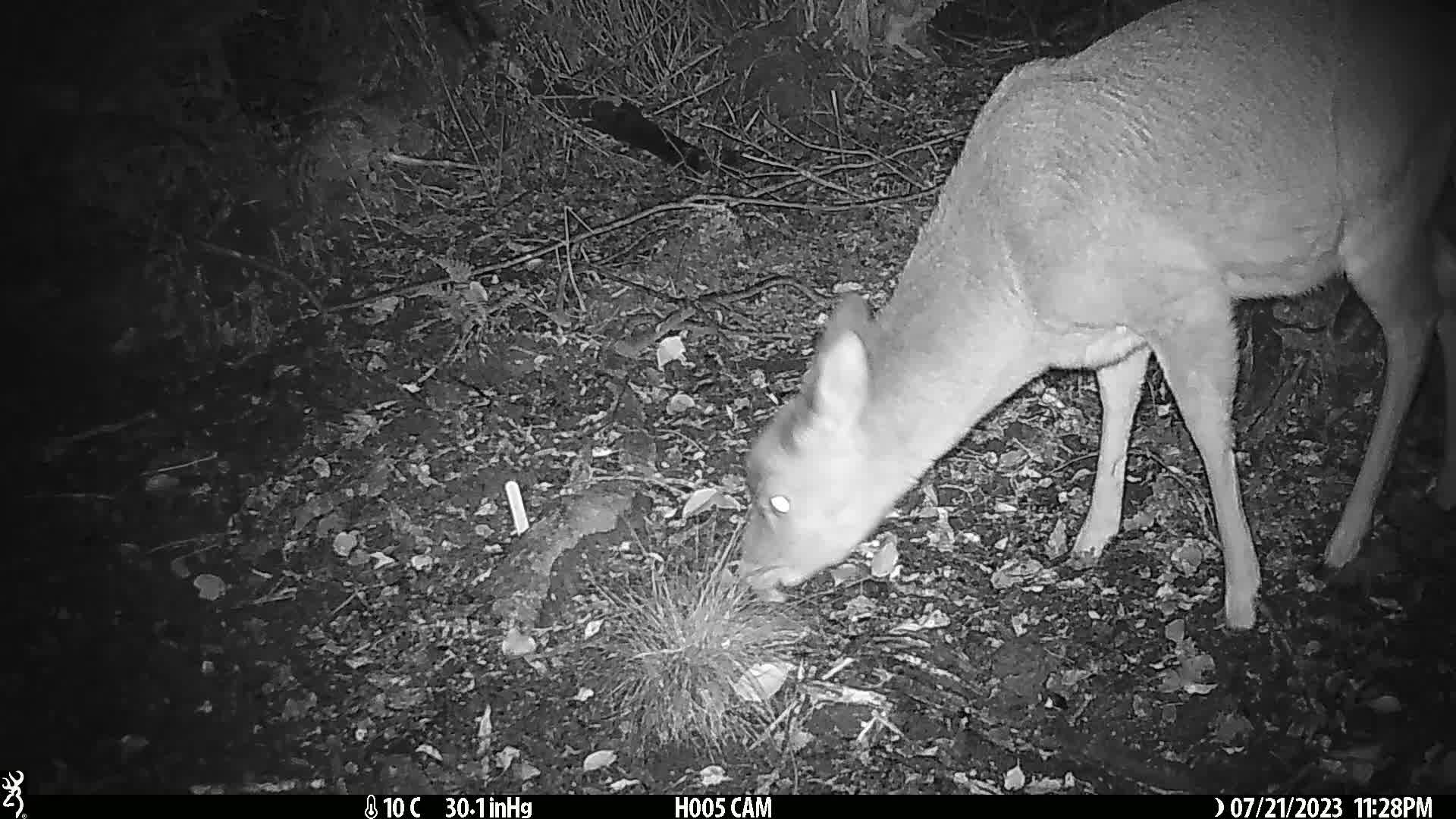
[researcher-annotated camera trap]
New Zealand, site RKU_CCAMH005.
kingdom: Animalia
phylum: Chordata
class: Mammalia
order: Artiodactyla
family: Cervidae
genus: Odocoileus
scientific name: Odocoileus virginianus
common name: white-tailed deer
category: white tailed deer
White tailed deer (white-tailed deer) (Odocoileus virginianus).